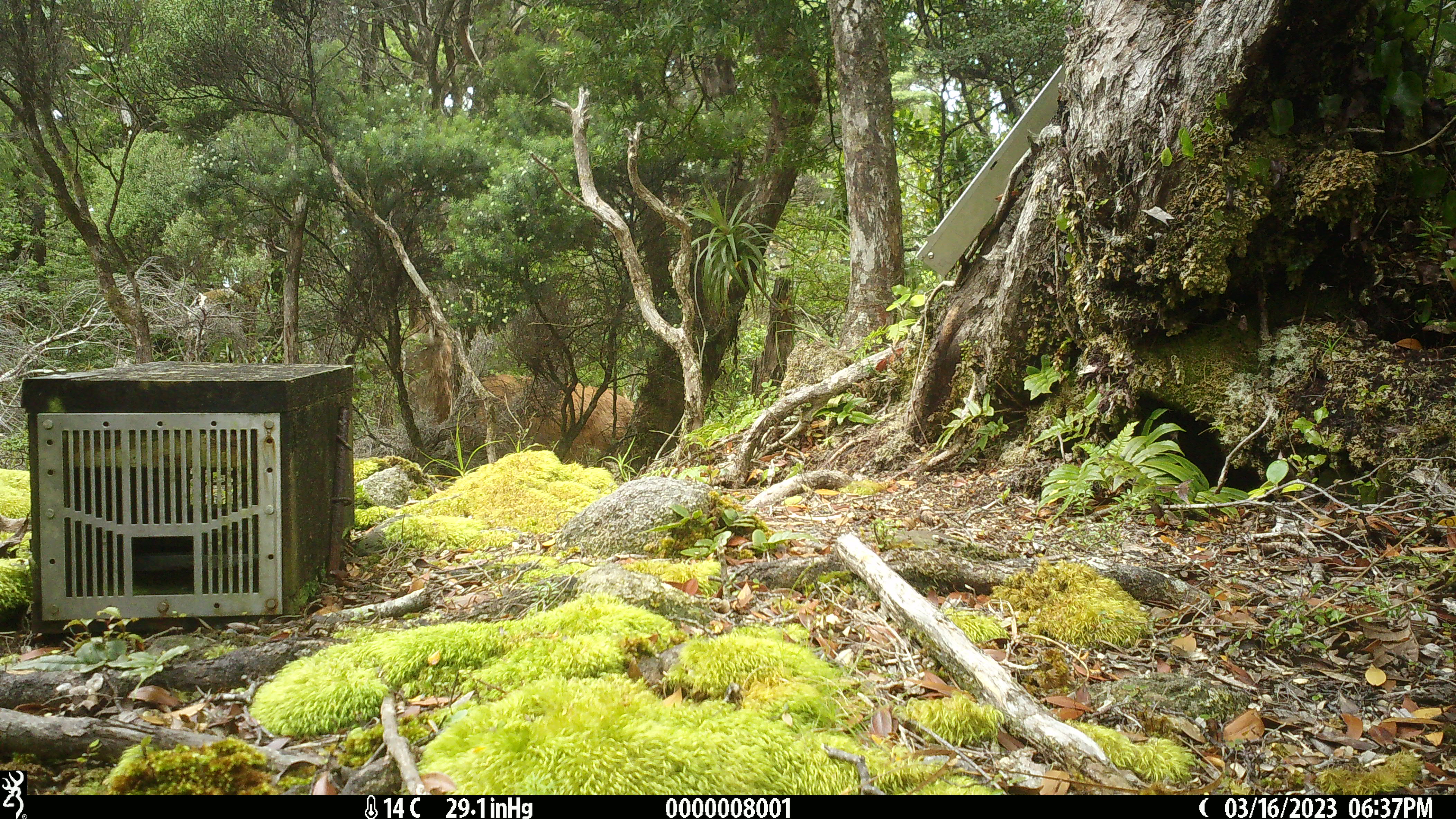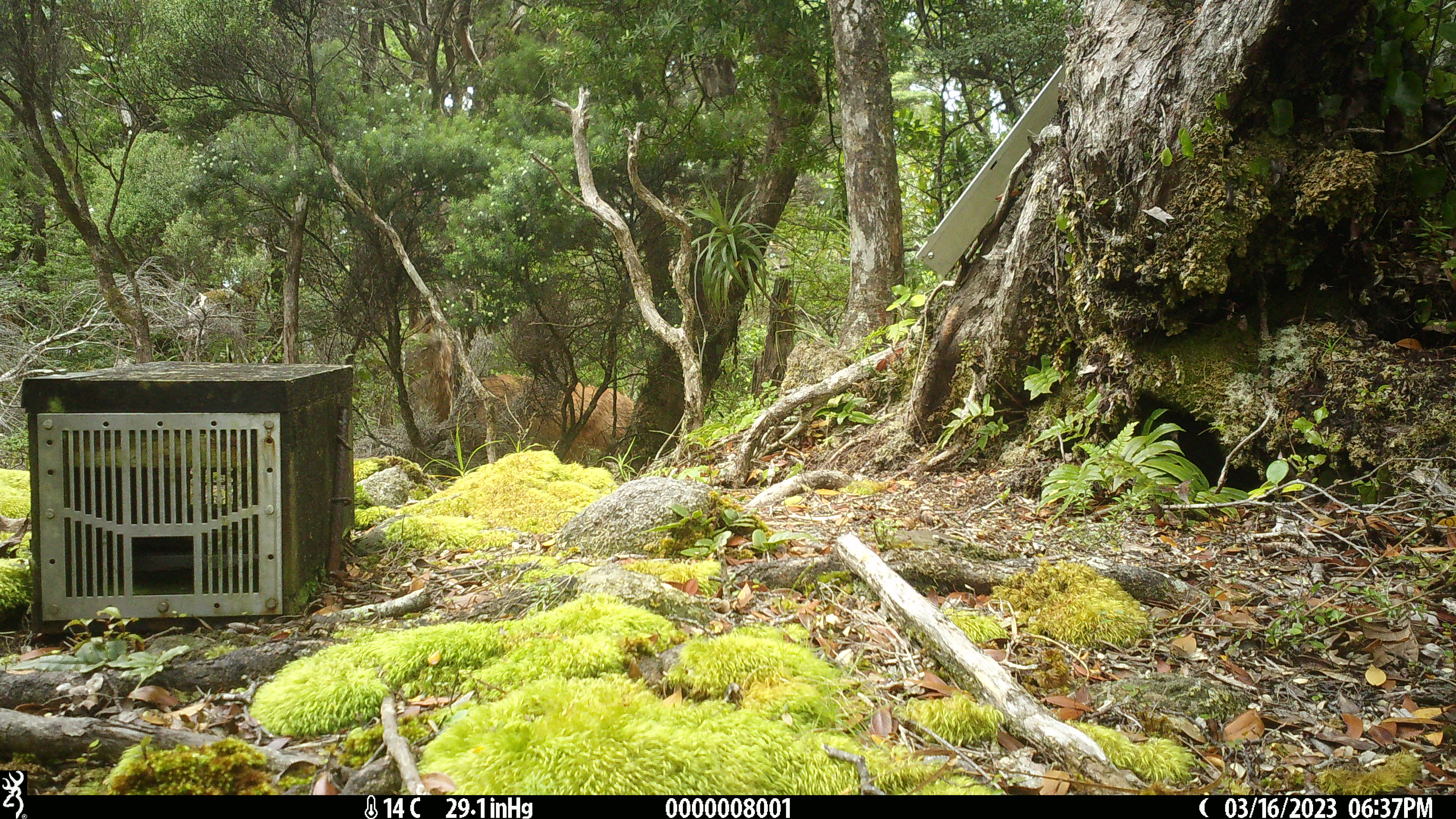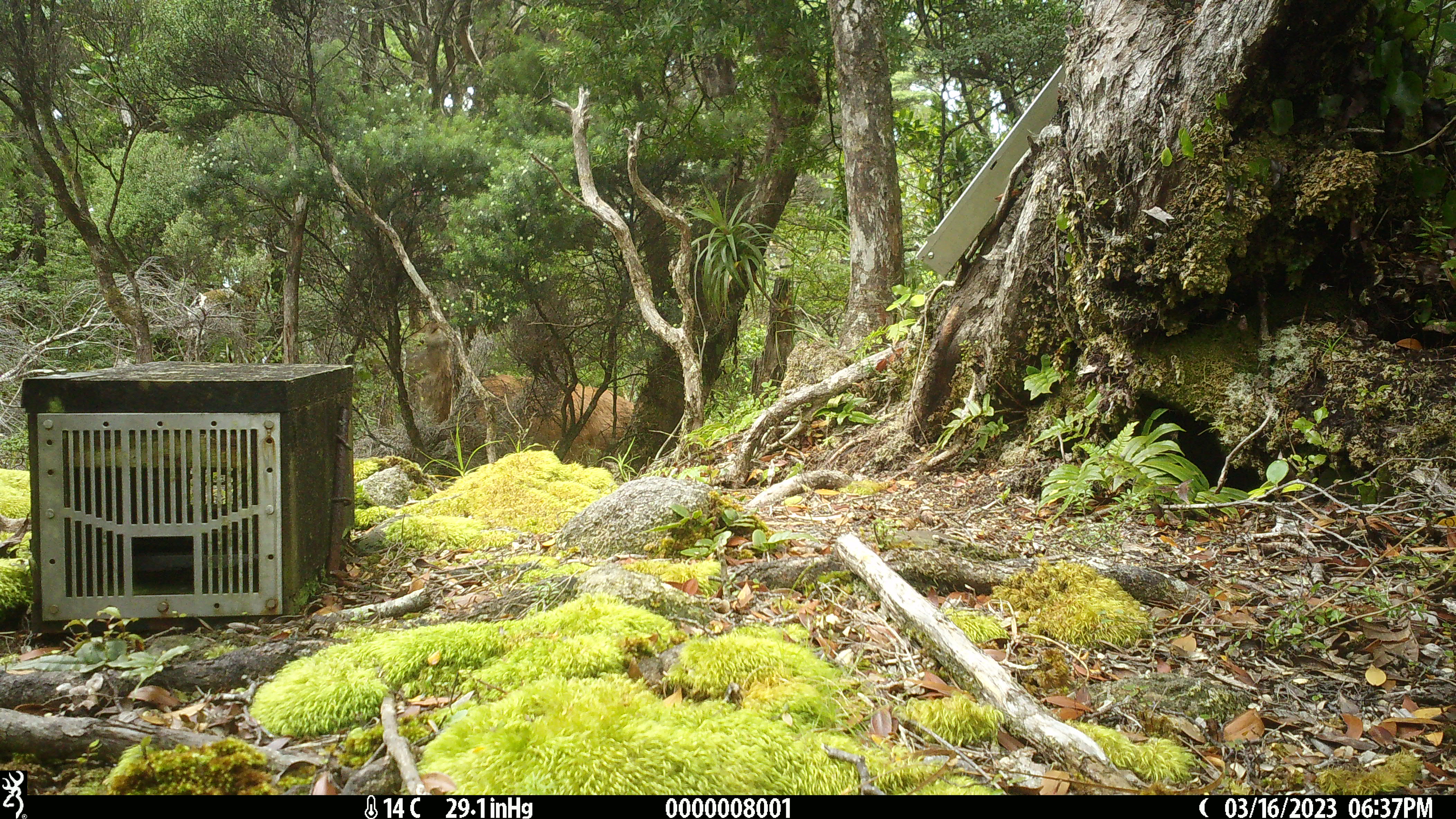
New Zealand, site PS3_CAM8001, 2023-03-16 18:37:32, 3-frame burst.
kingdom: Animalia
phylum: Chordata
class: Mammalia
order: Artiodactyla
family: Cervidae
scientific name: Cervidae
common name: deer